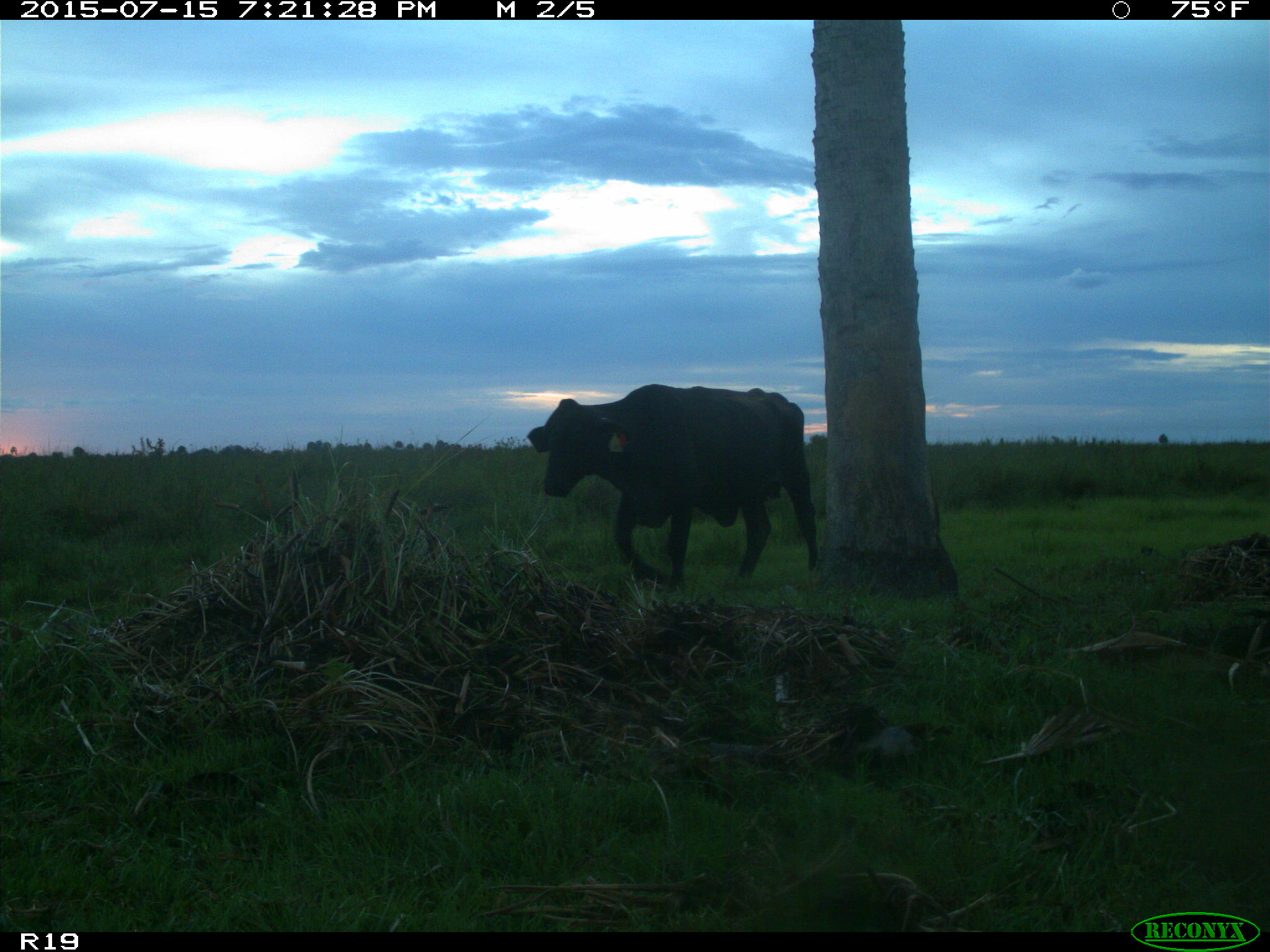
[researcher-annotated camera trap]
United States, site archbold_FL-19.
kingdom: Animalia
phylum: Chordata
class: Mammalia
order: Artiodactyla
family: Bovidae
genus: Bos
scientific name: Bos taurus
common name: domestic cow